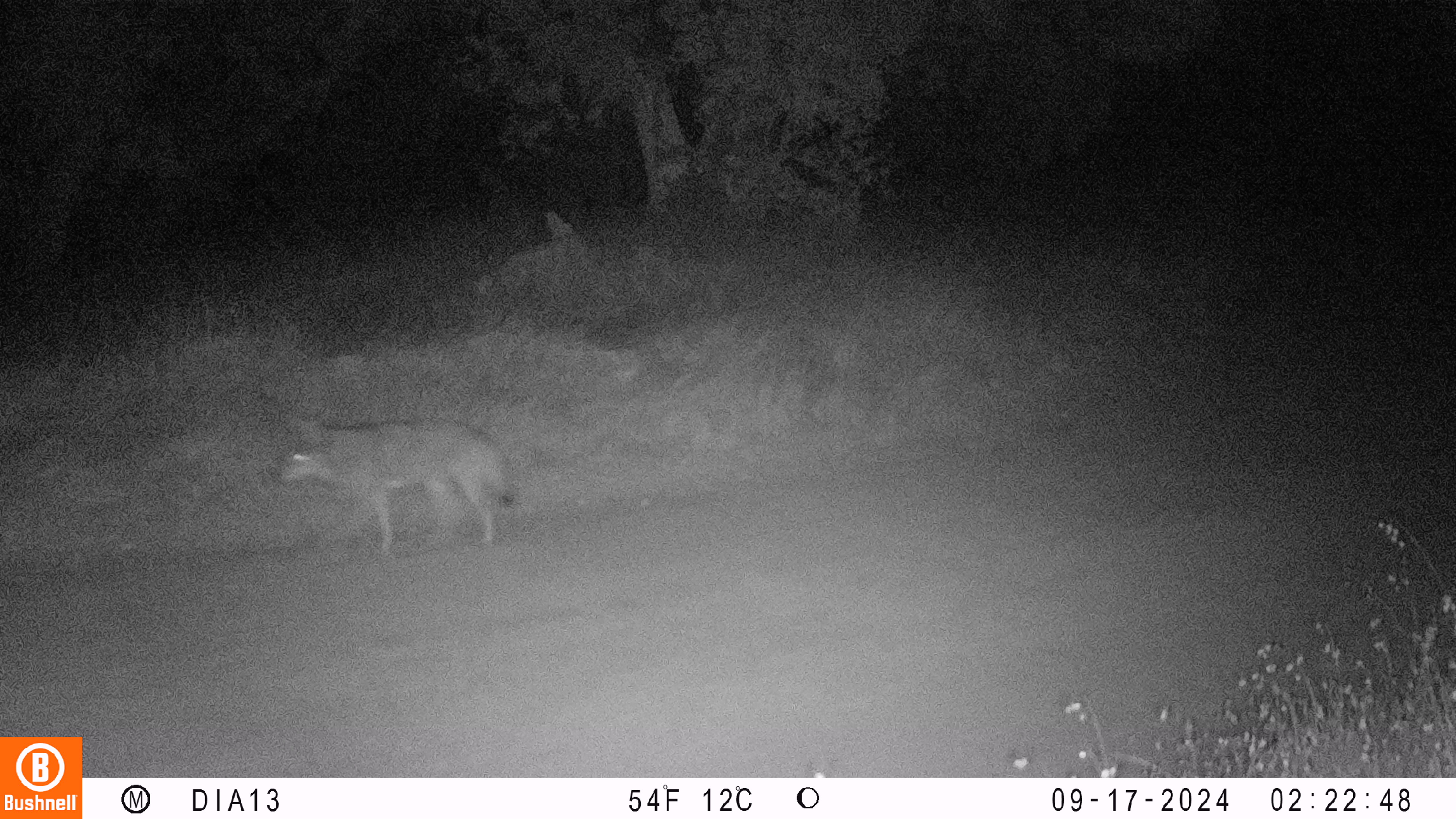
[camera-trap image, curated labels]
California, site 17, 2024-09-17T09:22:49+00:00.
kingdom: Animalia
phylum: Chordata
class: Mammalia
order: Carnivora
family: Canidae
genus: Canis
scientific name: Canis latrans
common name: coyote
Coyote (Canis latrans).